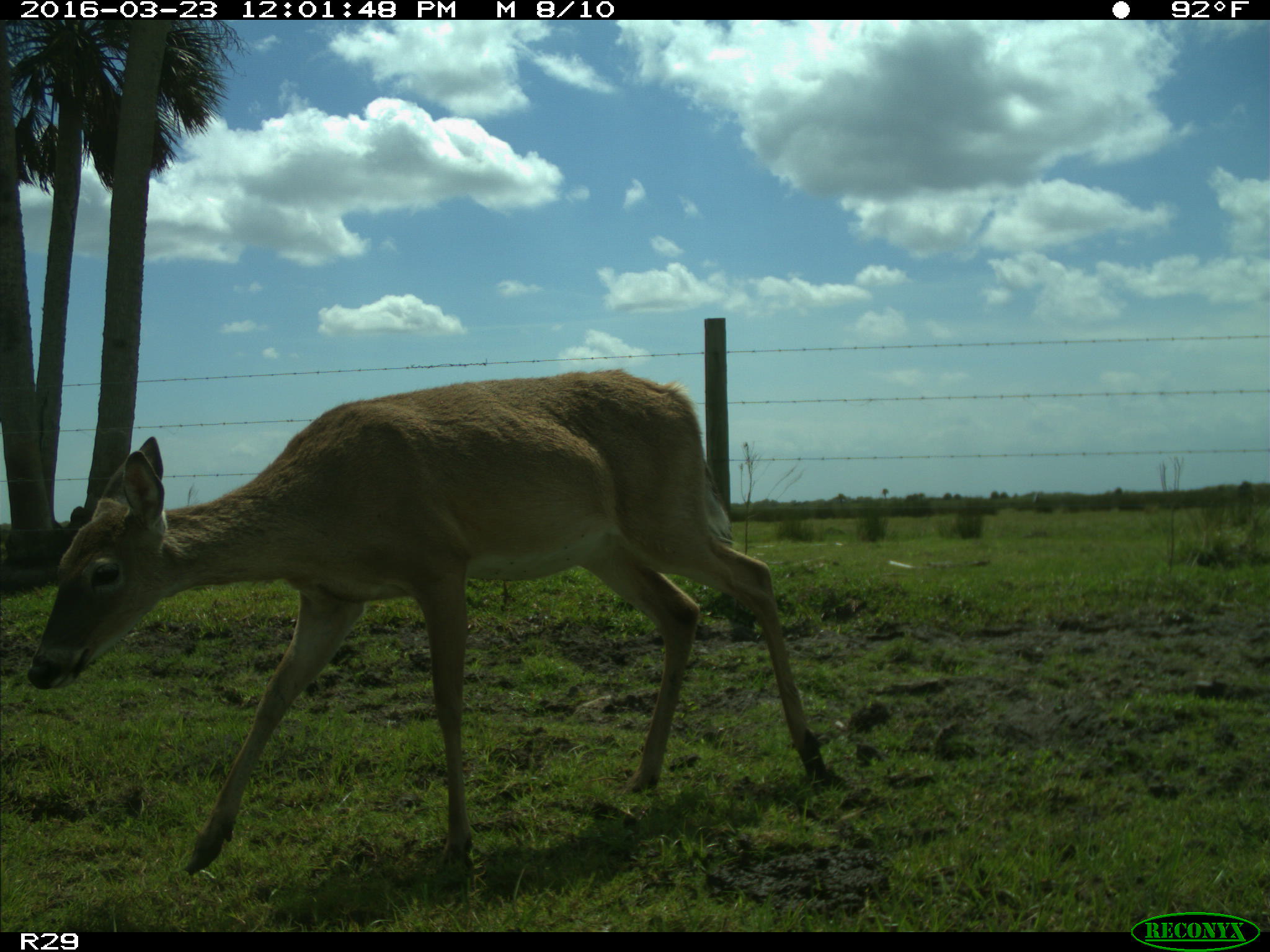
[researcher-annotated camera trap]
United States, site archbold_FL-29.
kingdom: Animalia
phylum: Chordata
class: Mammalia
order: Artiodactyla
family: Cervidae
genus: Odocoileus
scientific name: Odocoileus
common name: deer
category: unidentified deer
Unidentified deer (deer) (Odocoileus).